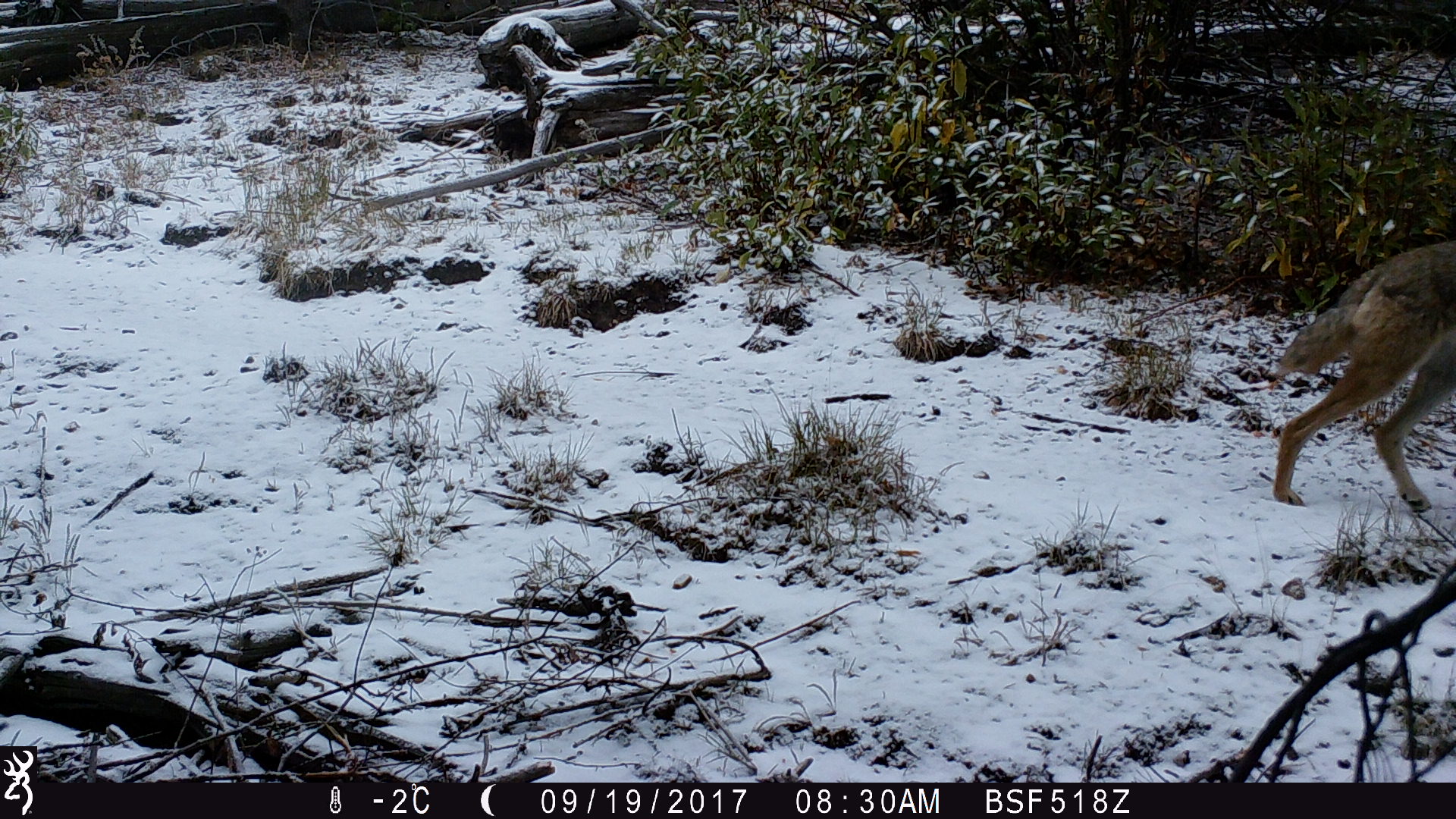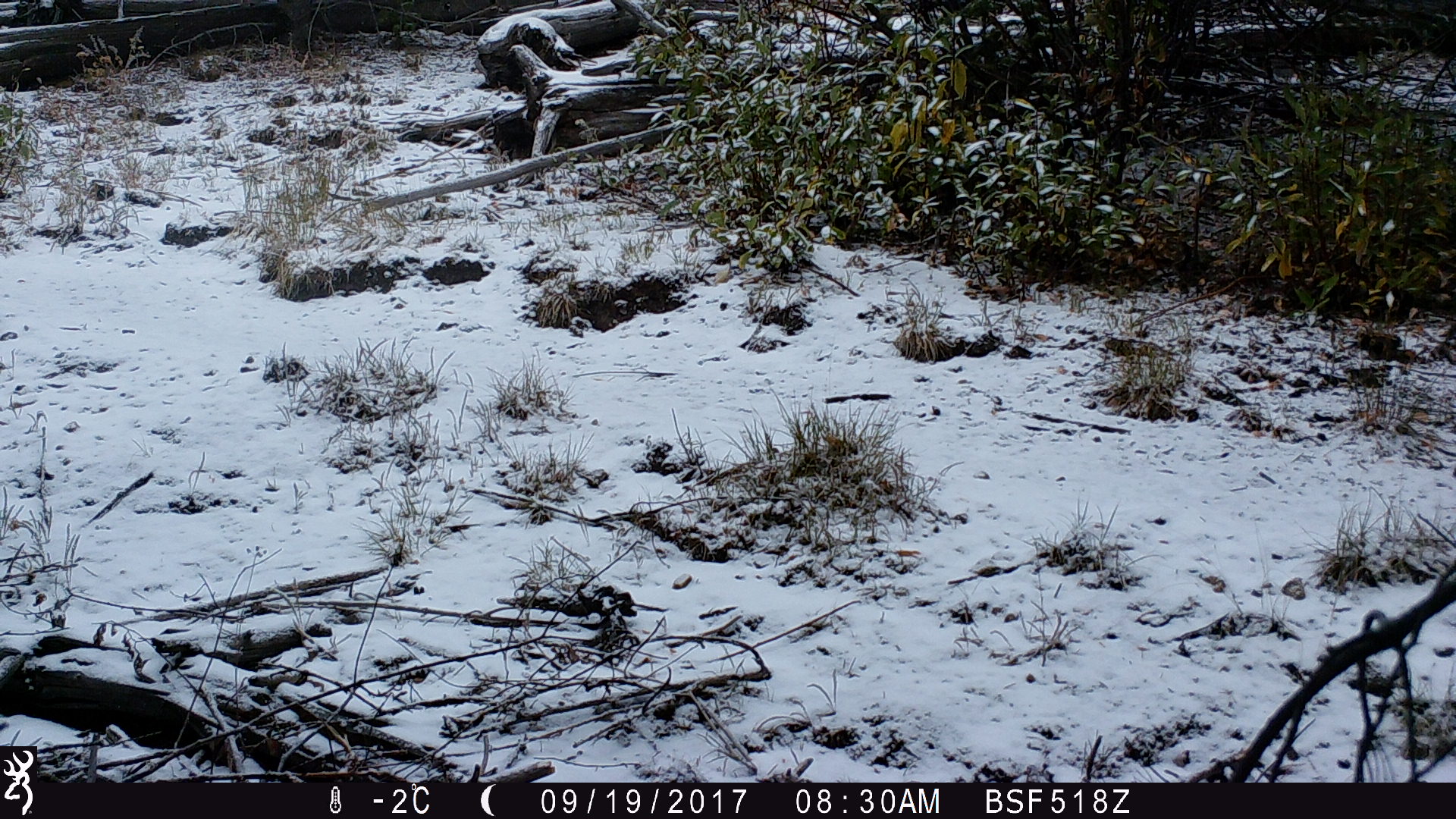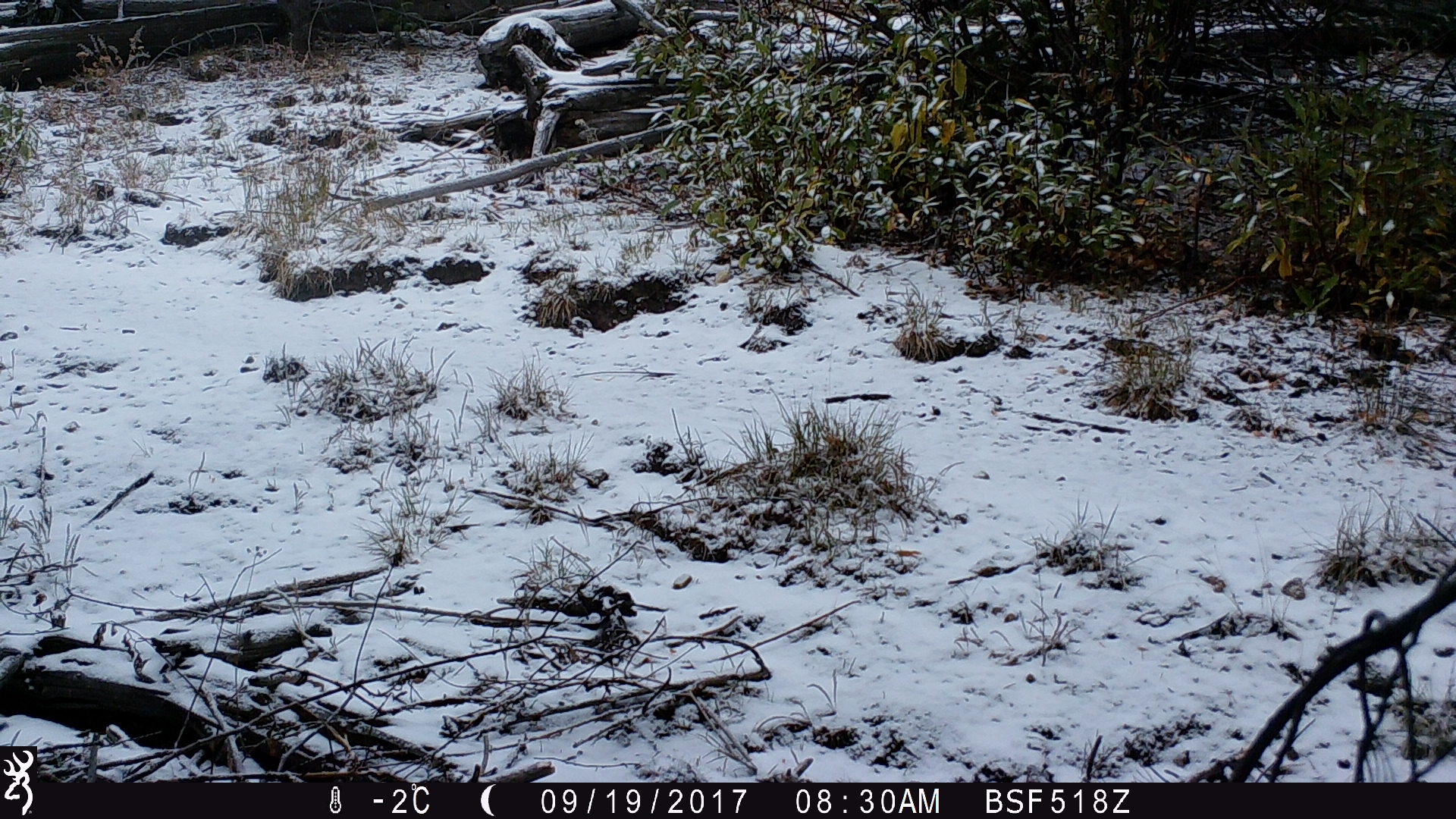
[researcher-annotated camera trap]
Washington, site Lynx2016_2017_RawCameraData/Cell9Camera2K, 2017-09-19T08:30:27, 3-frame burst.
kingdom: Animalia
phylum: Chordata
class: Mammalia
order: Carnivora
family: Canidae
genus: Canis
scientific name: Canis latrans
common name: coyote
Canis latrans (coyote). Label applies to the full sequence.